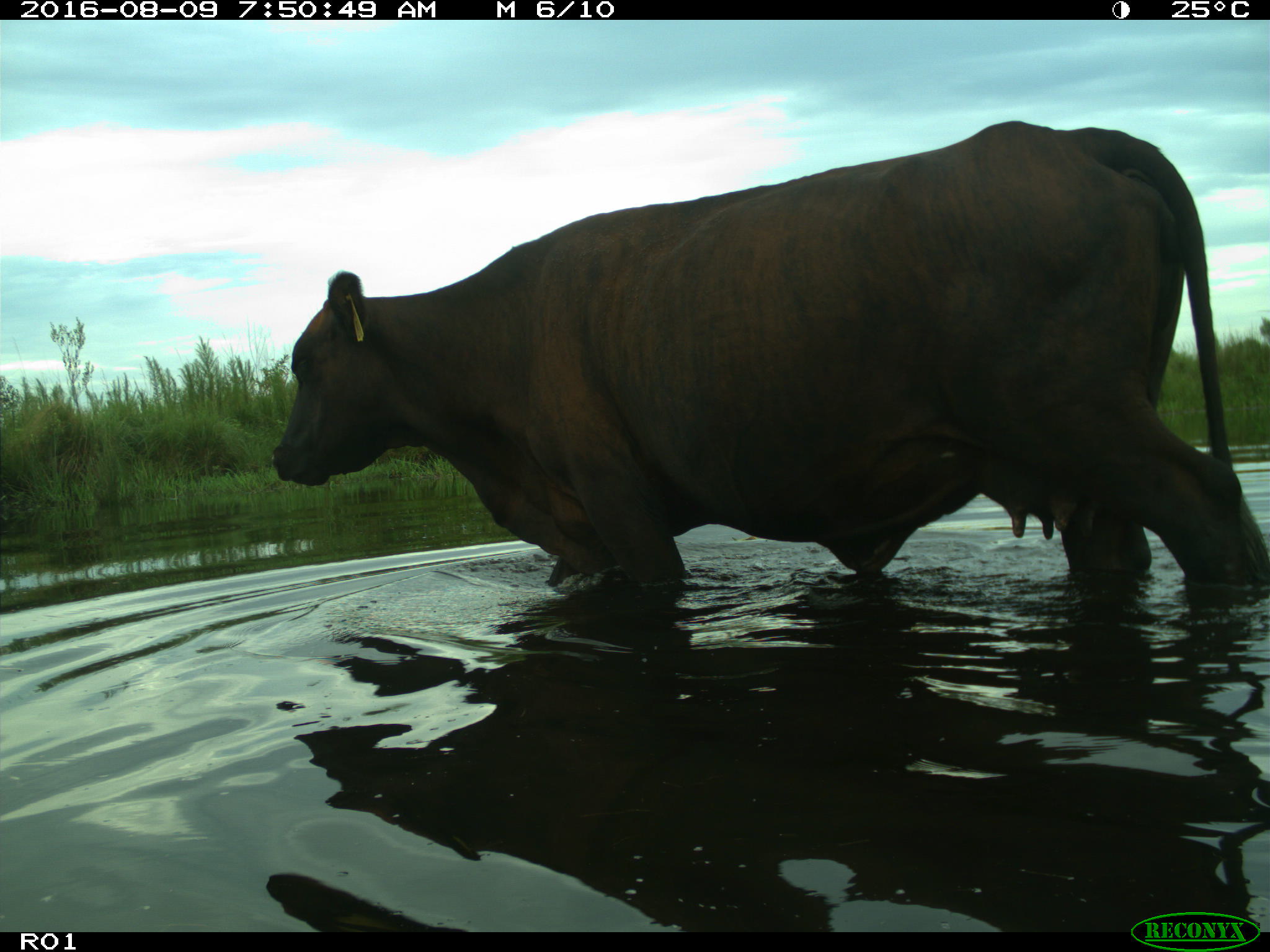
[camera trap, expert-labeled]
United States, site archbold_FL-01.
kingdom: Animalia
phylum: Chordata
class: Mammalia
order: Artiodactyla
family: Bovidae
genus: Bos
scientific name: Bos taurus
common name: domestic cow